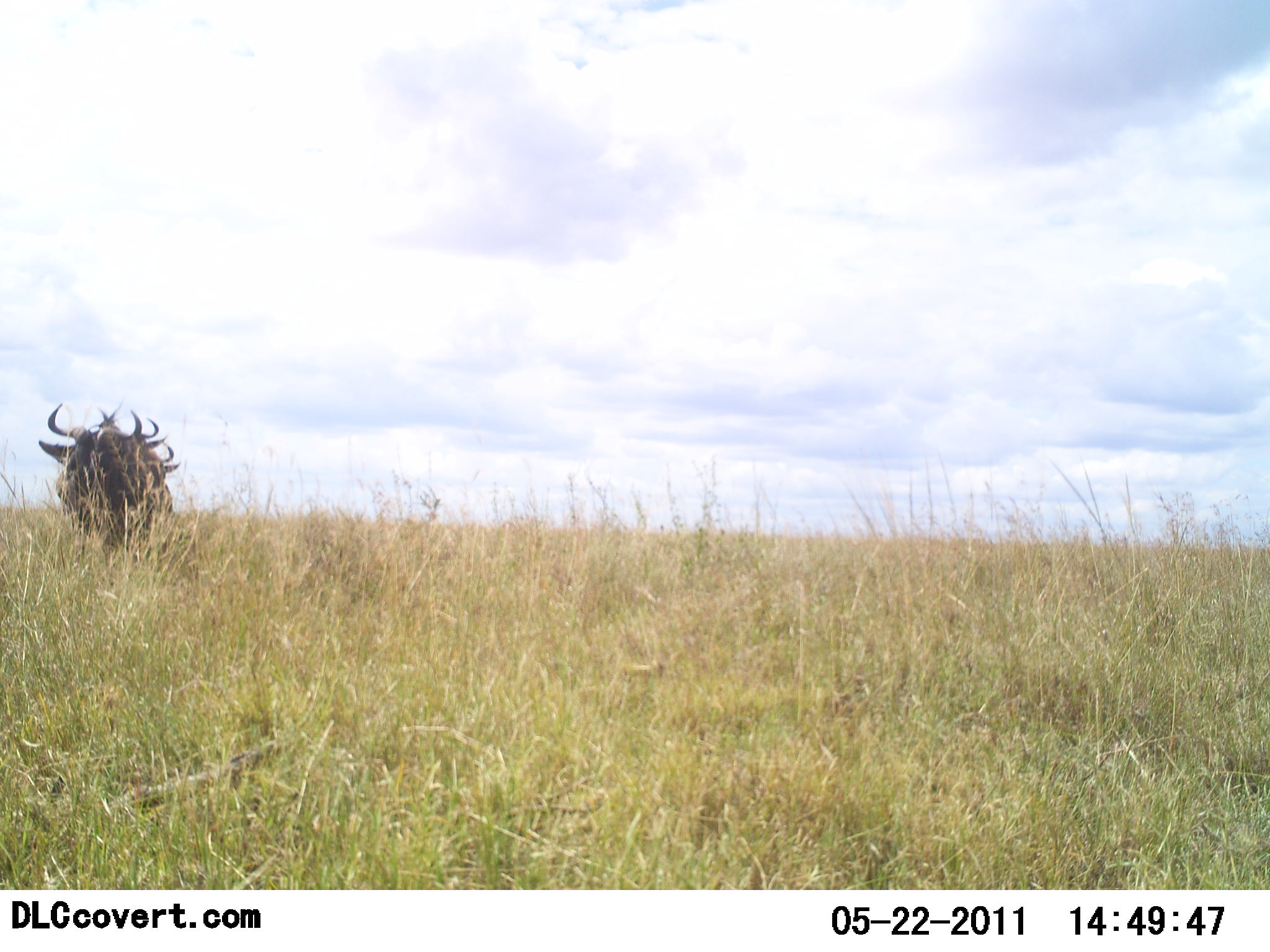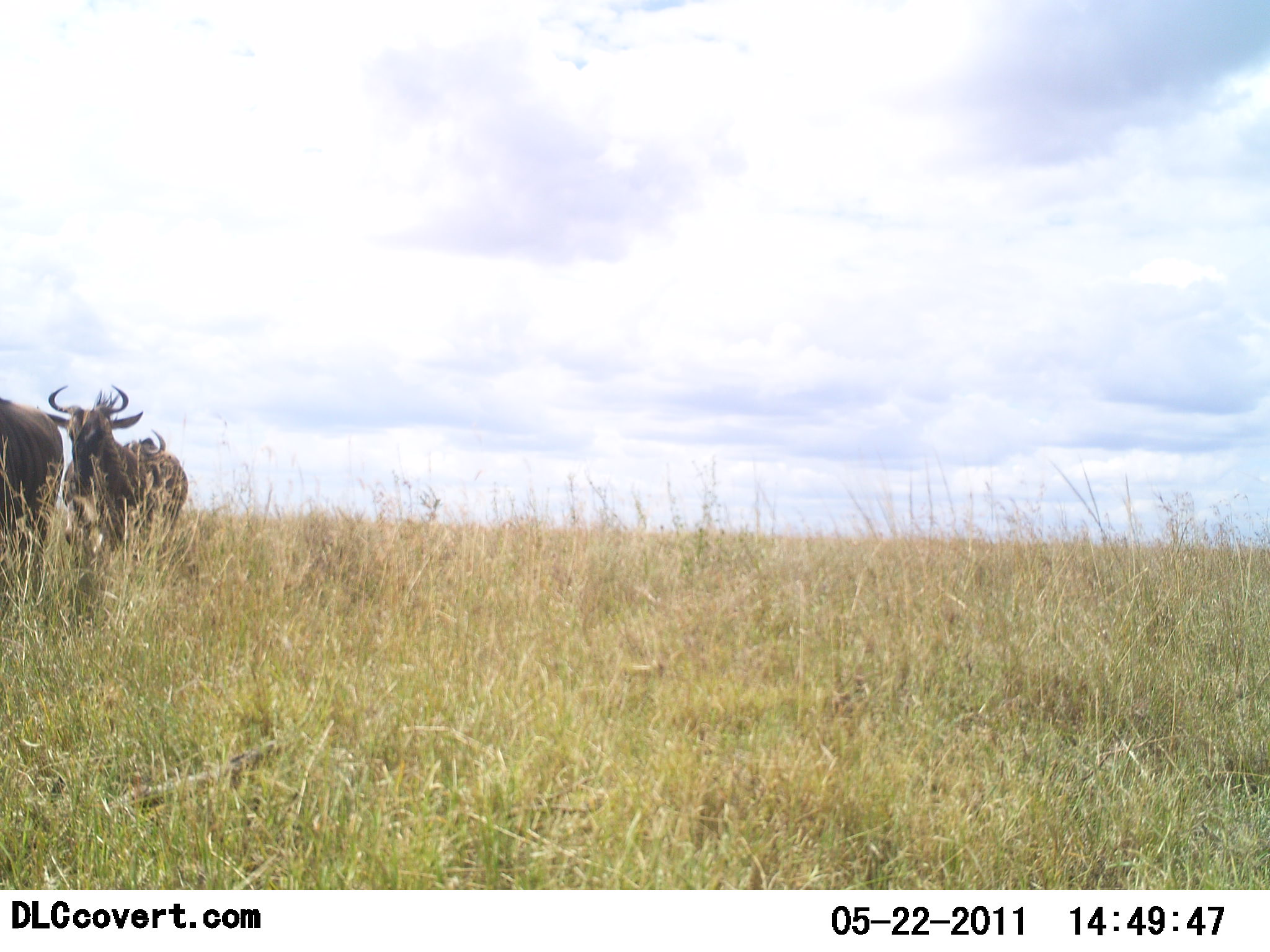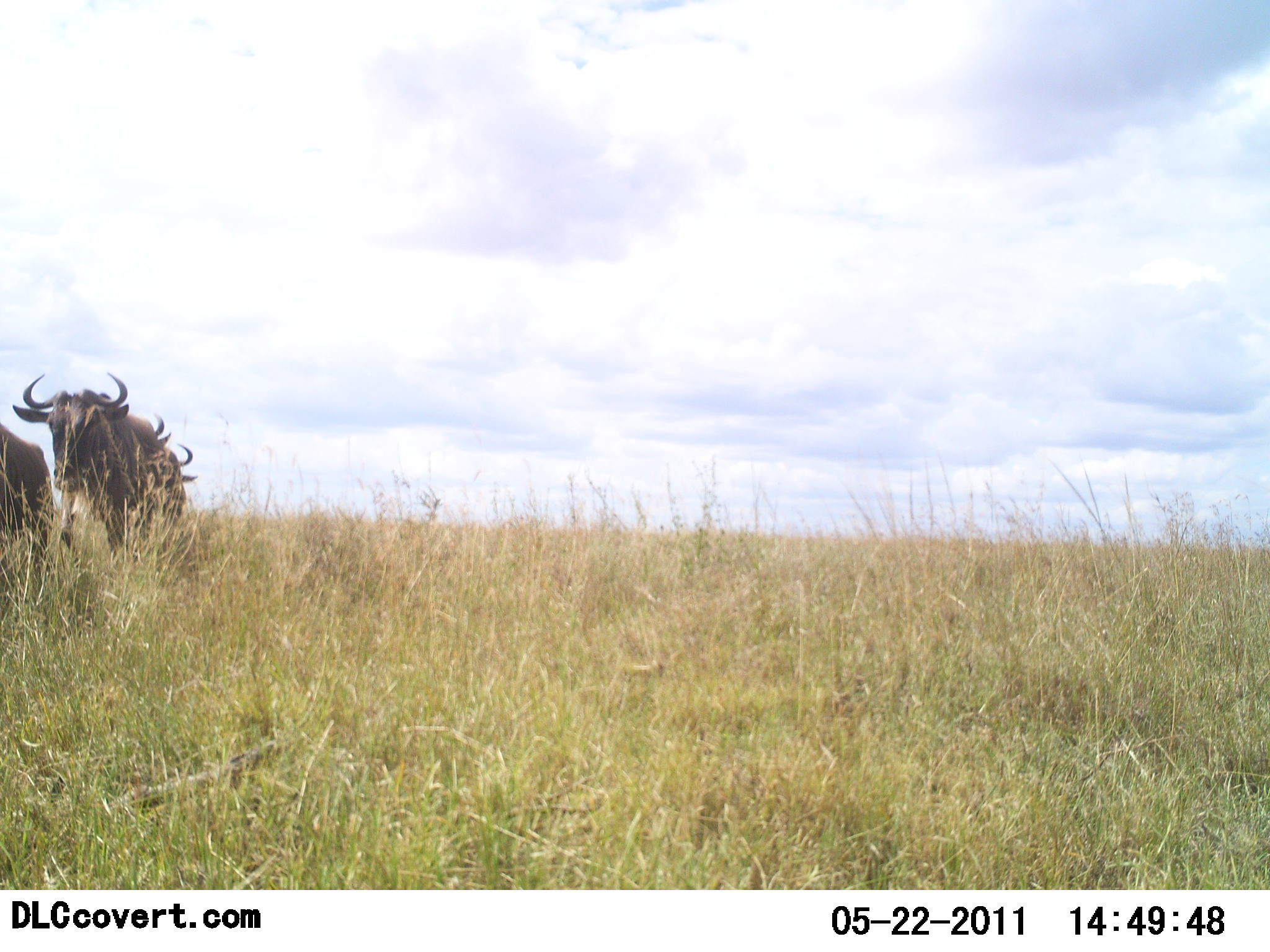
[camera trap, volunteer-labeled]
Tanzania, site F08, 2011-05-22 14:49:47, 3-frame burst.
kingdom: Animalia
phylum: Chordata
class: Mammalia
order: Artiodactyla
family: Bovidae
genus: Connochaetes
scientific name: Connochaetes taurinus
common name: blue wildebeest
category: wildebeest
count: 4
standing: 23%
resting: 0%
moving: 100%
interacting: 8%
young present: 0%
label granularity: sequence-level